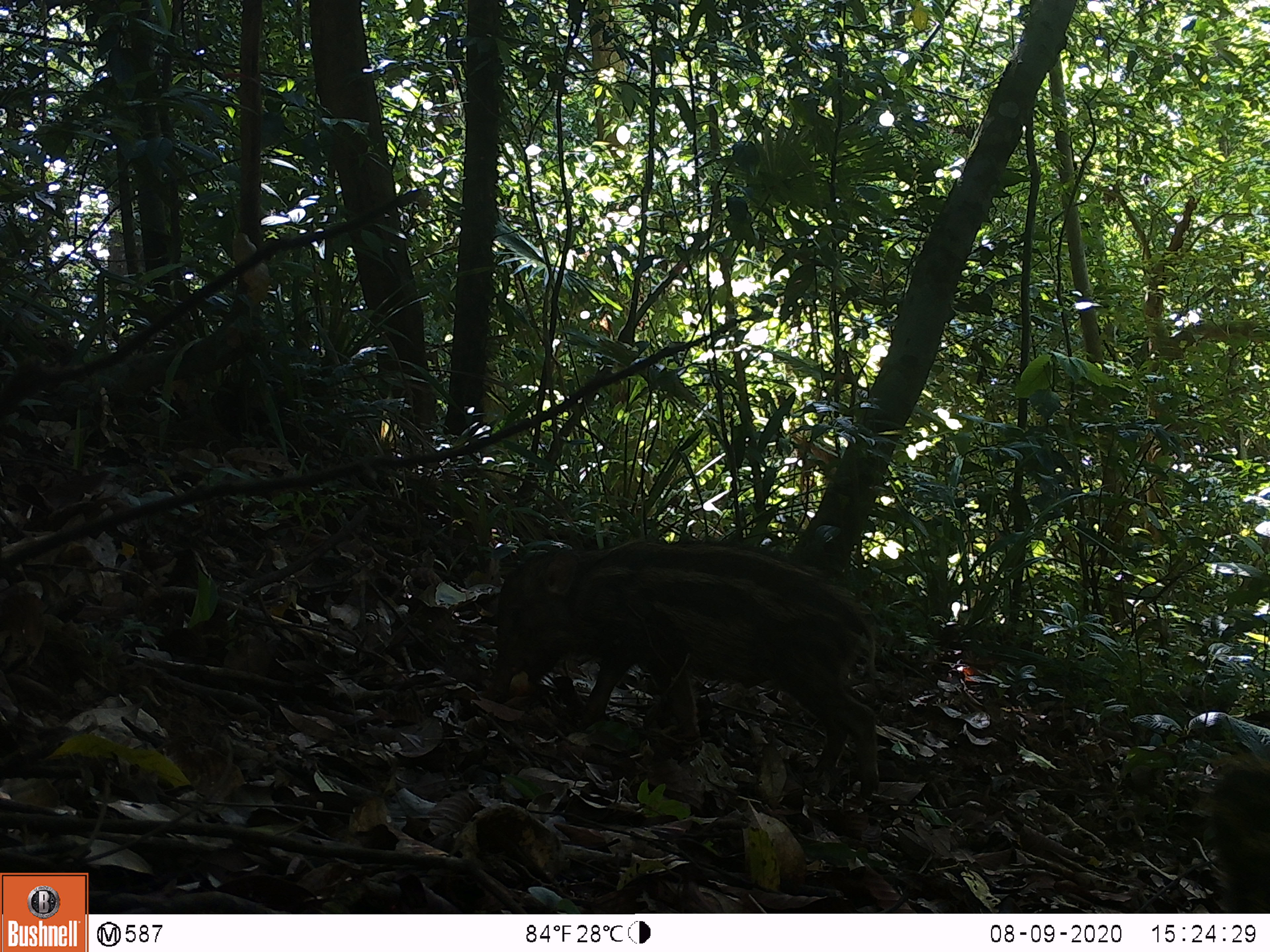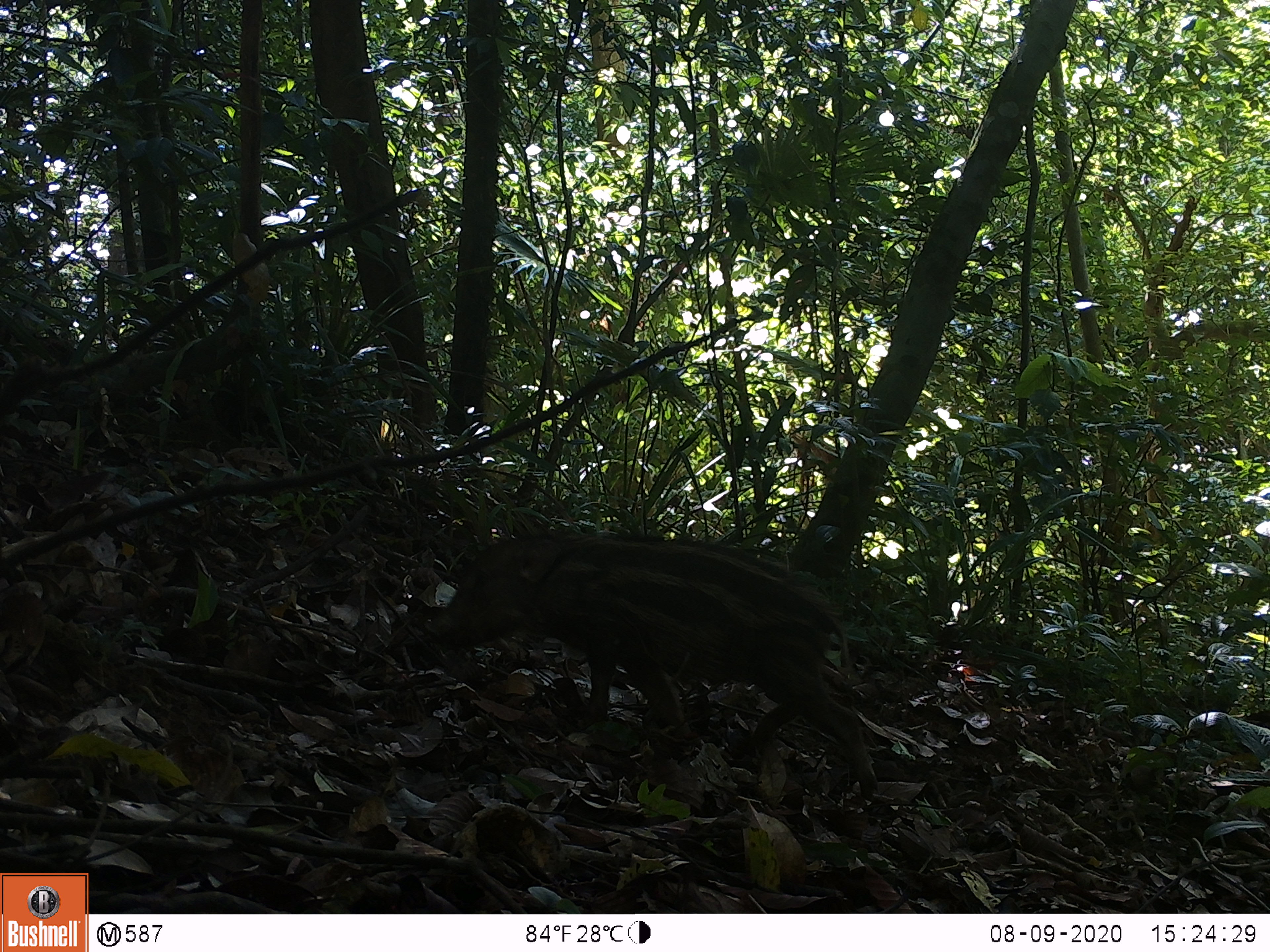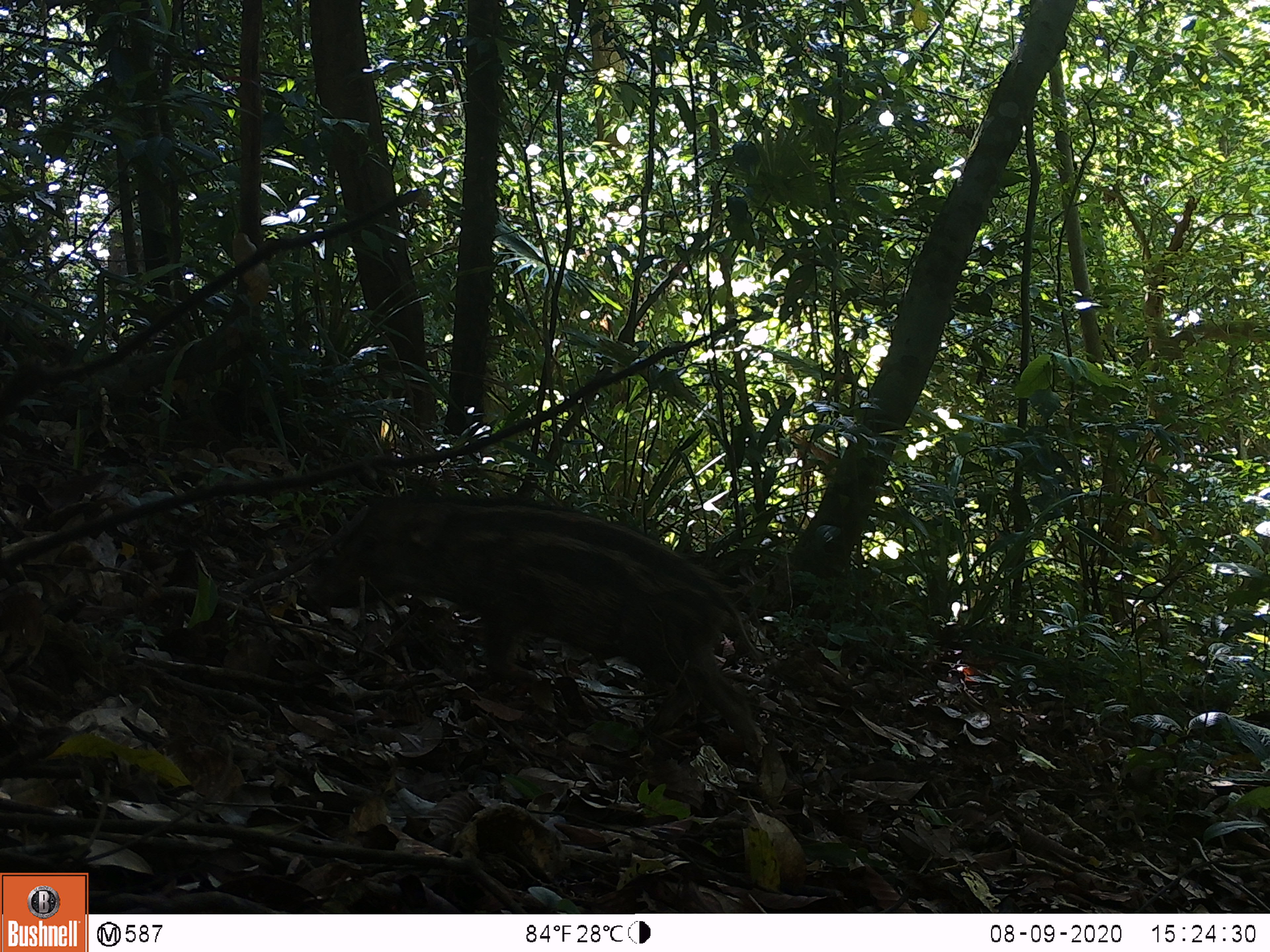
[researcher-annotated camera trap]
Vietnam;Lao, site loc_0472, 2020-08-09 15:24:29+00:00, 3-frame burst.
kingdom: Animalia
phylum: Chordata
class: Mammalia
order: Artiodactyla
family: Suidae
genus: Sus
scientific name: Sus scrofa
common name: eurasian wild pig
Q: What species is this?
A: Eurasian wild pig (Sus scrofa).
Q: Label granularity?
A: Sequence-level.